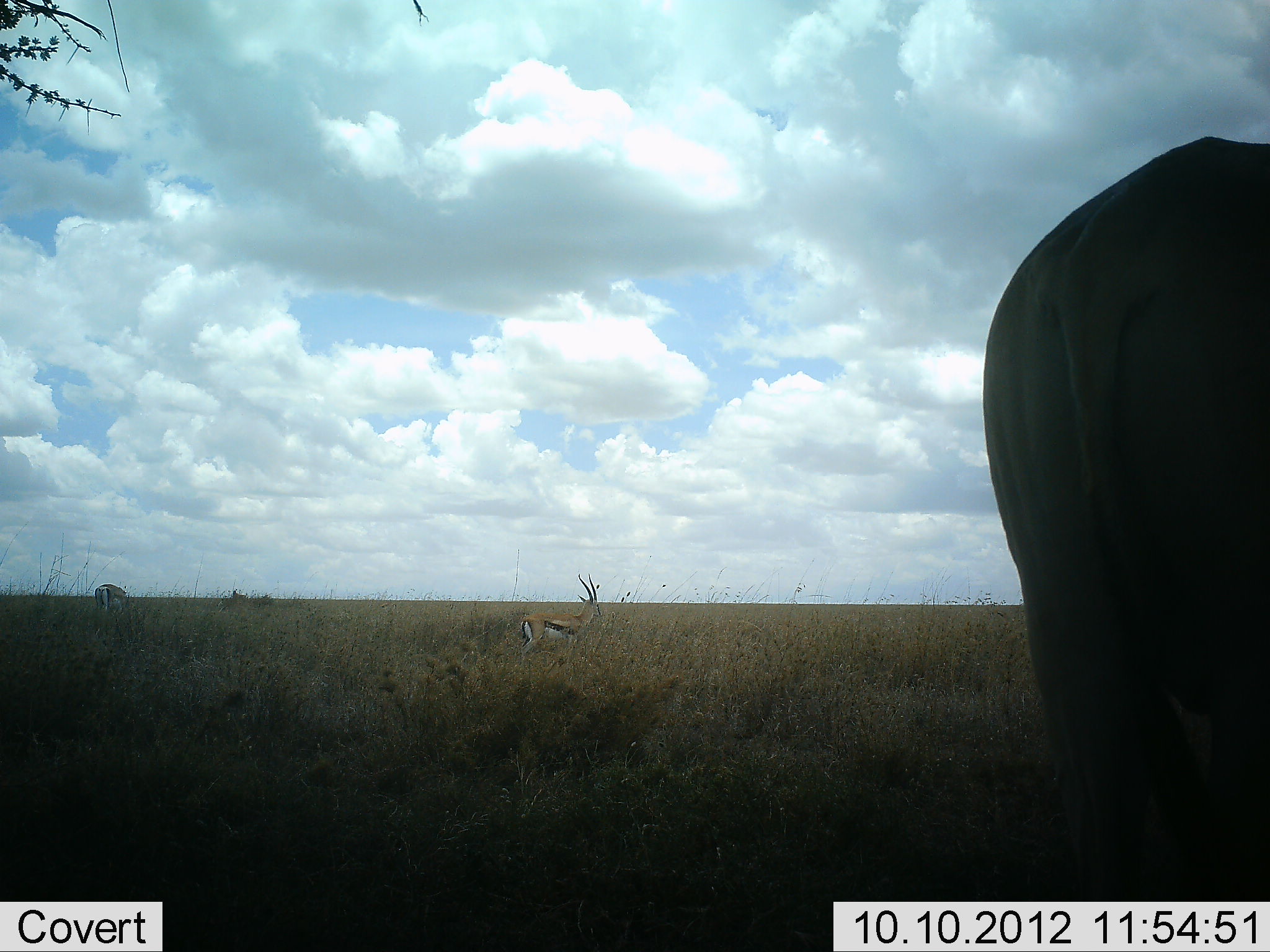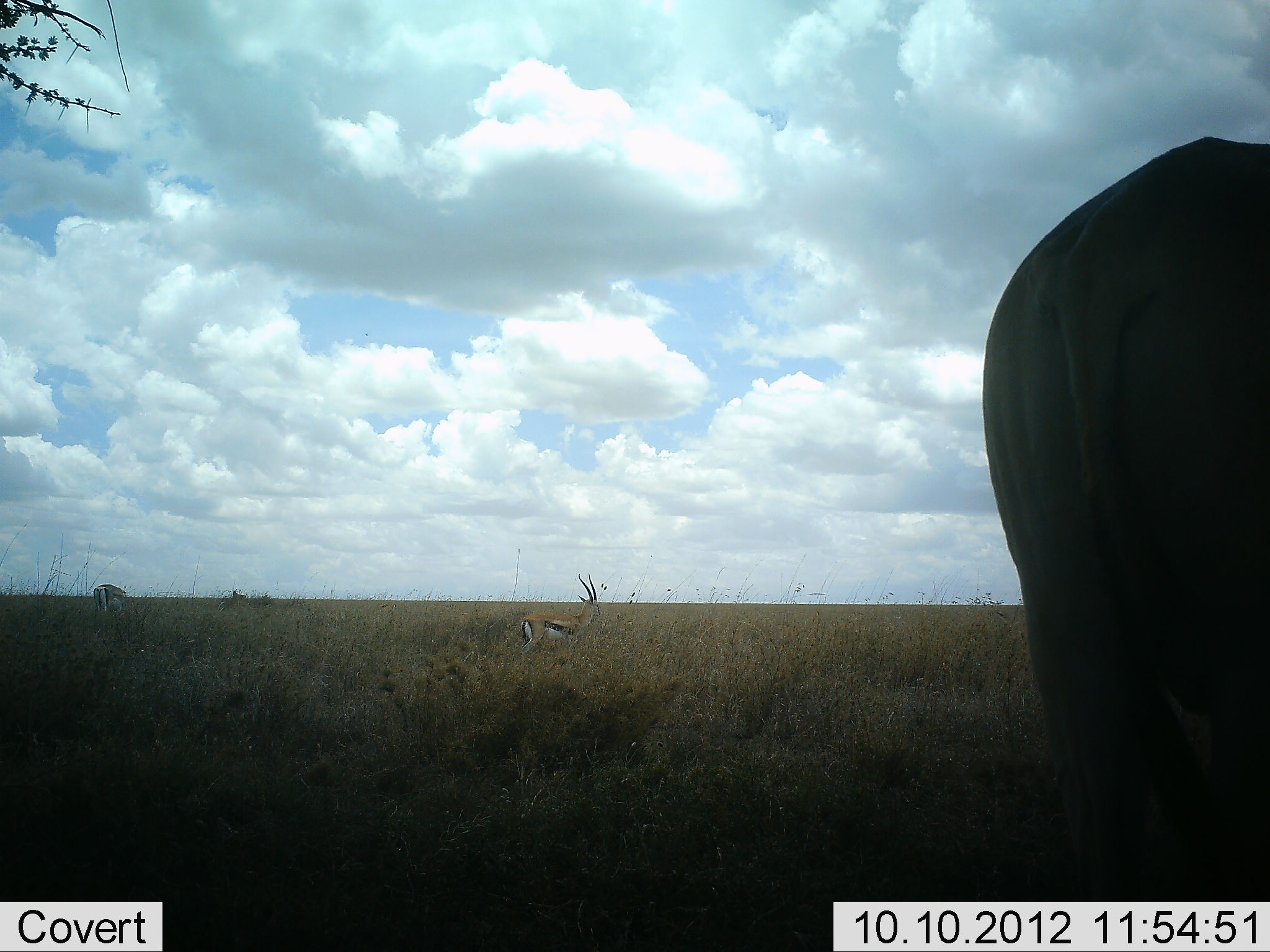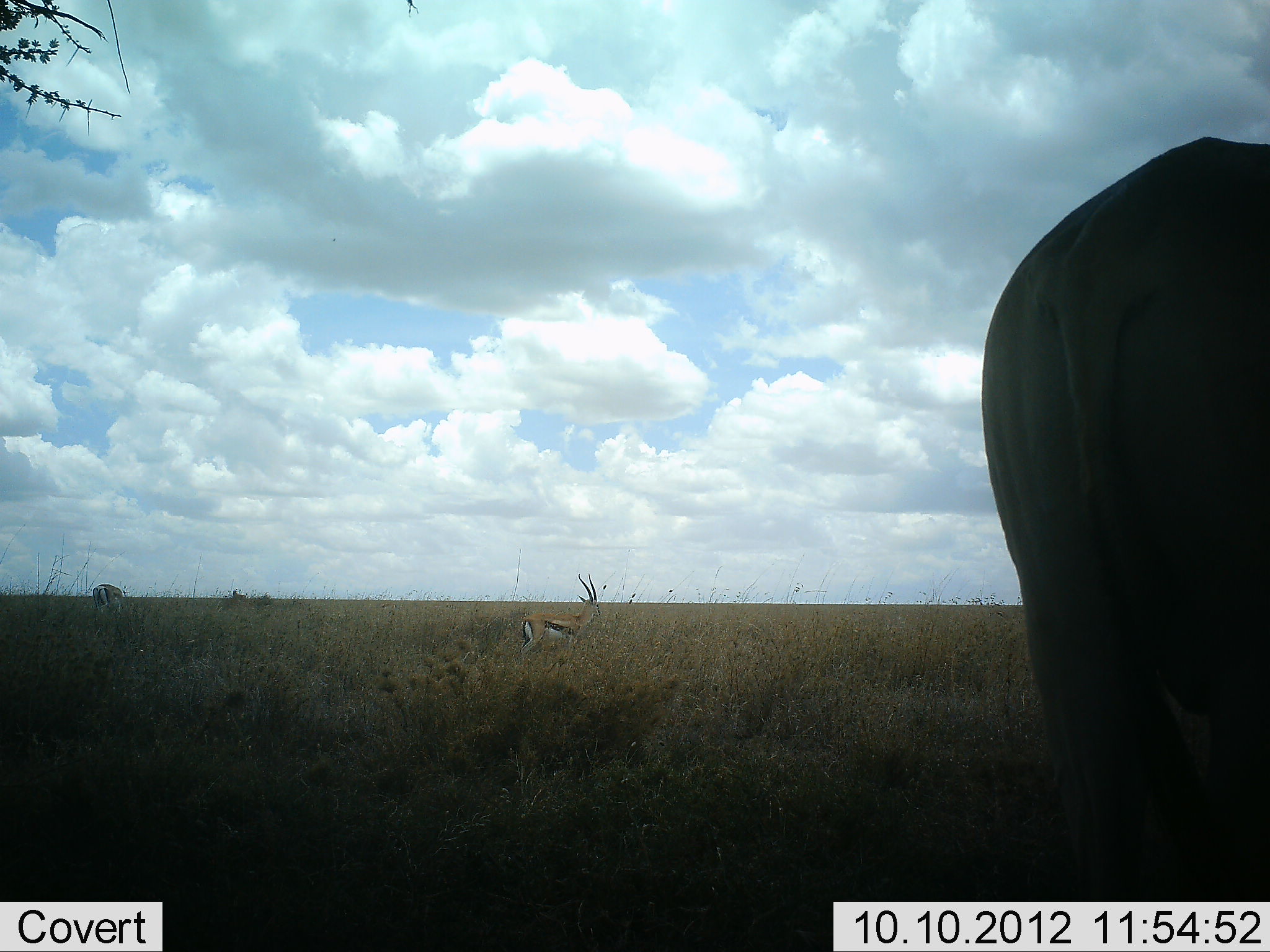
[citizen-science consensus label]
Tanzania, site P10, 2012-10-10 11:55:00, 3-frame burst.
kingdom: Animalia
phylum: Chordata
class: Mammalia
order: Proboscidea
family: Elephantidae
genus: Loxodonta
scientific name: Loxodonta africana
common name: african bush elephant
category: elephant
Elephant (african bush elephant) (Loxodonta africana), count 1. Behavior (volunteer vote fractions): standing 100%, resting 0%, moving 0%, interacting 0%. Young present (vote fraction): 0%. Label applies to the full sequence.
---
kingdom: Animalia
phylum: Chordata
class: Mammalia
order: Artiodactyla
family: Bovidae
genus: Eudorcas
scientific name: Eudorcas thomsonii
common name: thomson's gazelle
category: gazellethomsons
Gazellethomsons (thomson's gazelle) (Eudorcas thomsonii), count 2. Behavior (volunteer vote fractions): standing 100%, resting 0%, moving 0%, interacting 0%. Young present (vote fraction): 0%. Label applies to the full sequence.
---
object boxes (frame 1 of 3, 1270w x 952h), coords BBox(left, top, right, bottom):
animal: BBox(980, 135, 1270, 901); BBox(520, 572, 602, 657); BBox(94, 584, 128, 615)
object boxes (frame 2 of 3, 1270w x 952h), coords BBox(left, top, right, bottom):
animal: BBox(983, 135, 1270, 902); BBox(521, 572, 601, 654); BBox(93, 584, 127, 616)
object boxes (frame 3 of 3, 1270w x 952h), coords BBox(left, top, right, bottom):
animal: BBox(980, 133, 1270, 901); BBox(518, 573, 601, 657); BBox(92, 584, 124, 613)